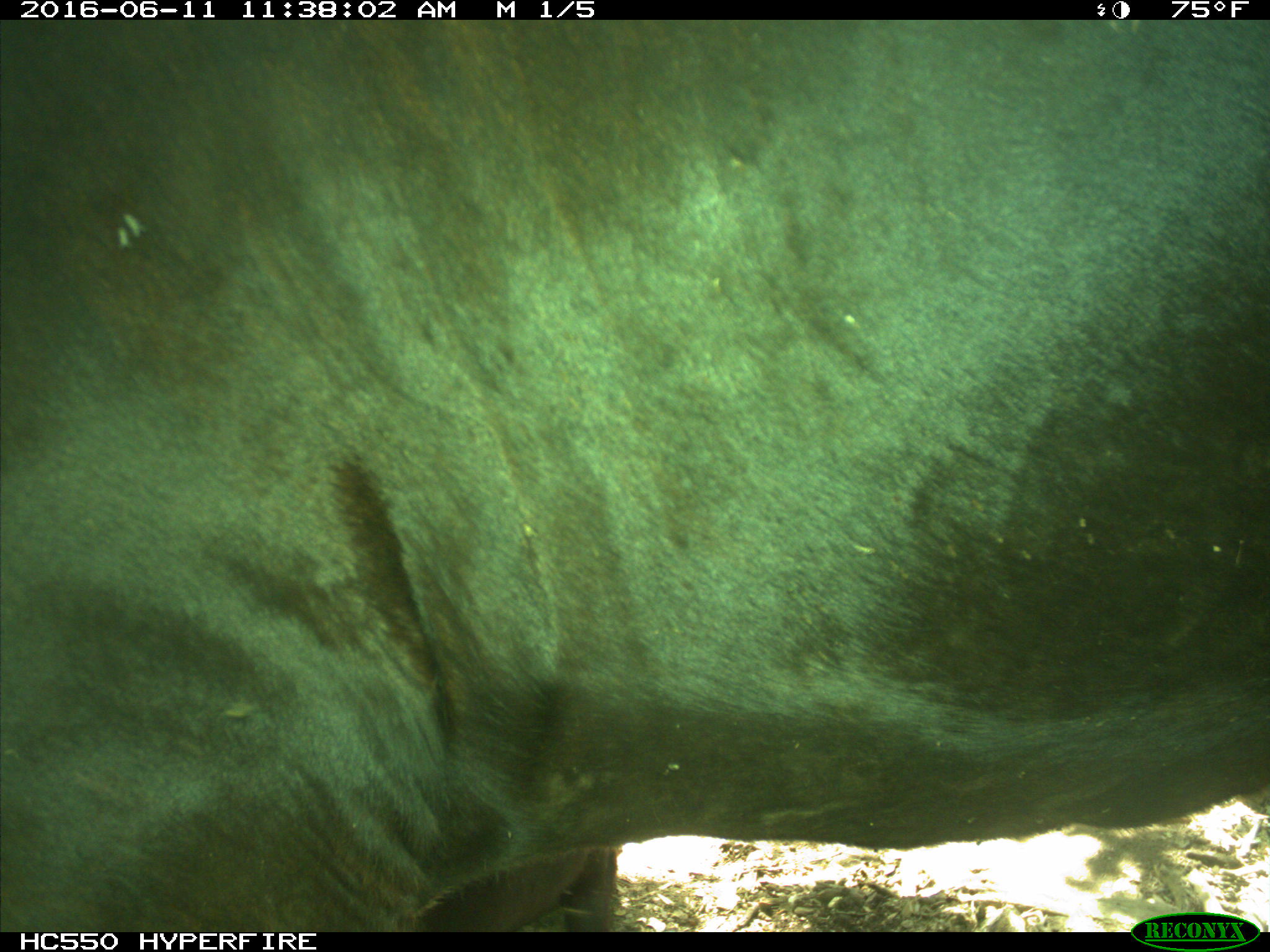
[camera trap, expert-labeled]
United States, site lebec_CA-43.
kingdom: Animalia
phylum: Chordata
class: Mammalia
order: Artiodactyla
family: Bovidae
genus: Bos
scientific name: Bos taurus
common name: domestic cow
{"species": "Bos taurus (domestic cow)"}